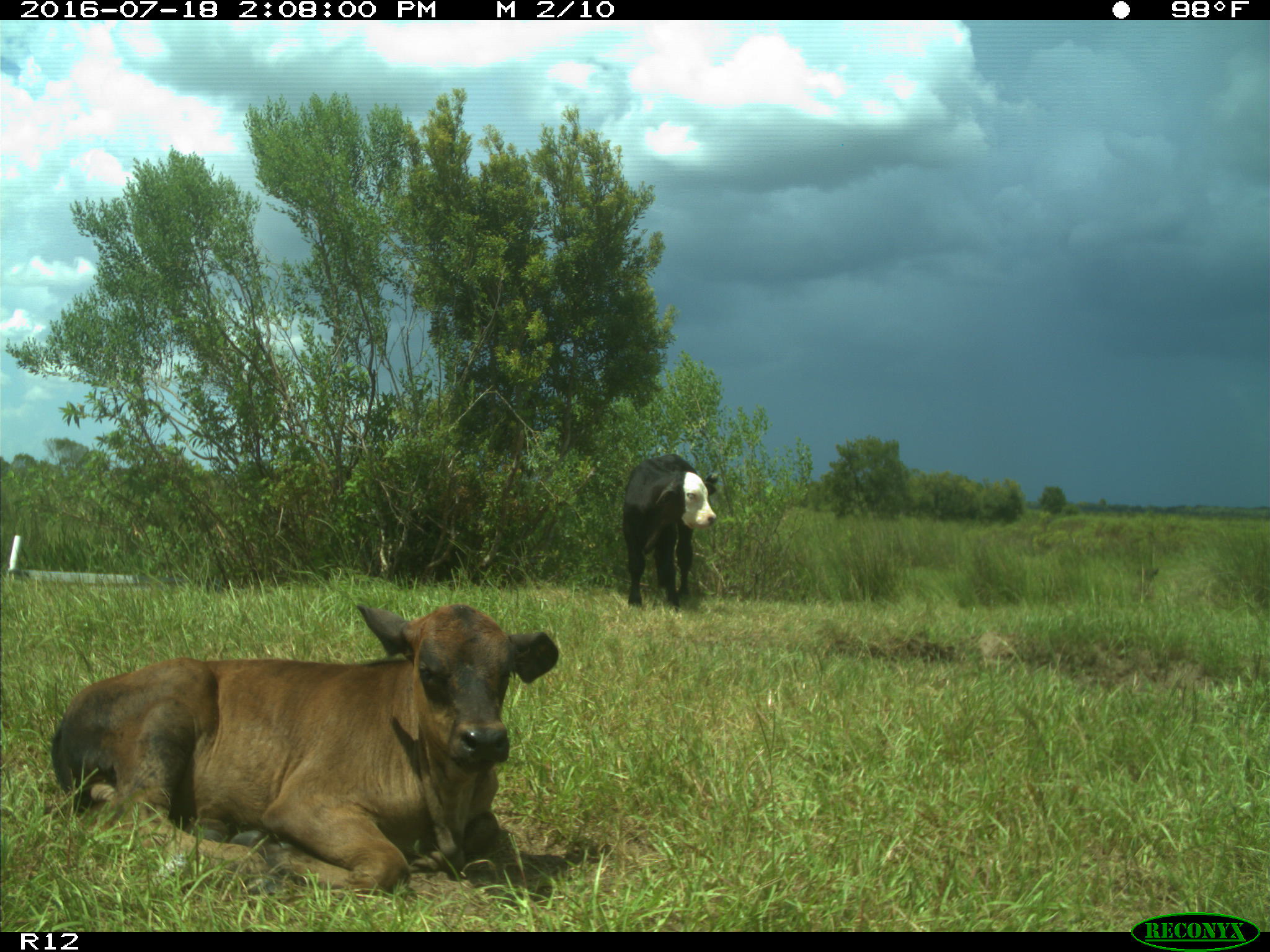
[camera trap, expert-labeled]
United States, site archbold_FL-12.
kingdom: Animalia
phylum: Chordata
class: Mammalia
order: Artiodactyla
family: Bovidae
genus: Bos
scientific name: Bos taurus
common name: domestic cow